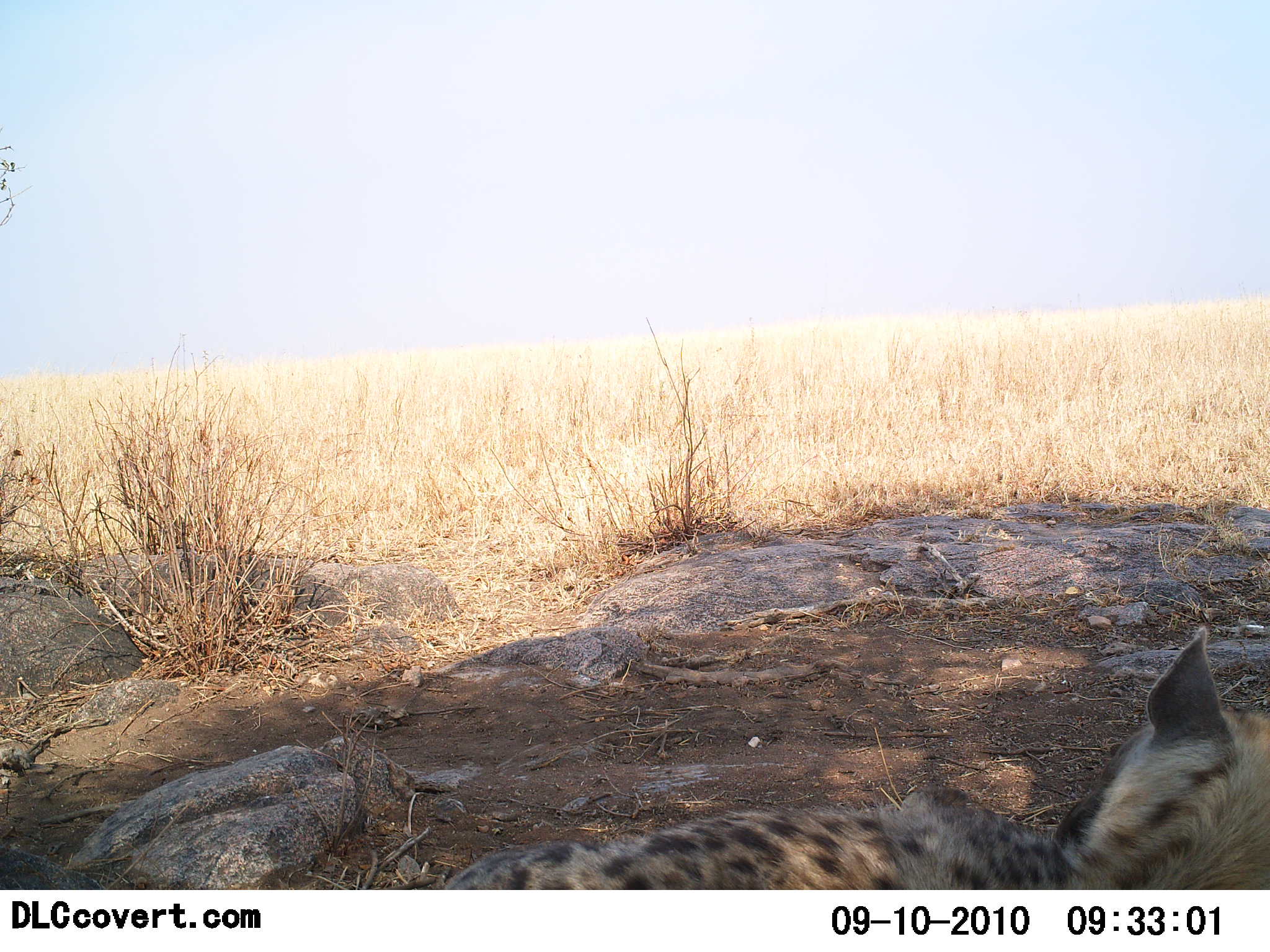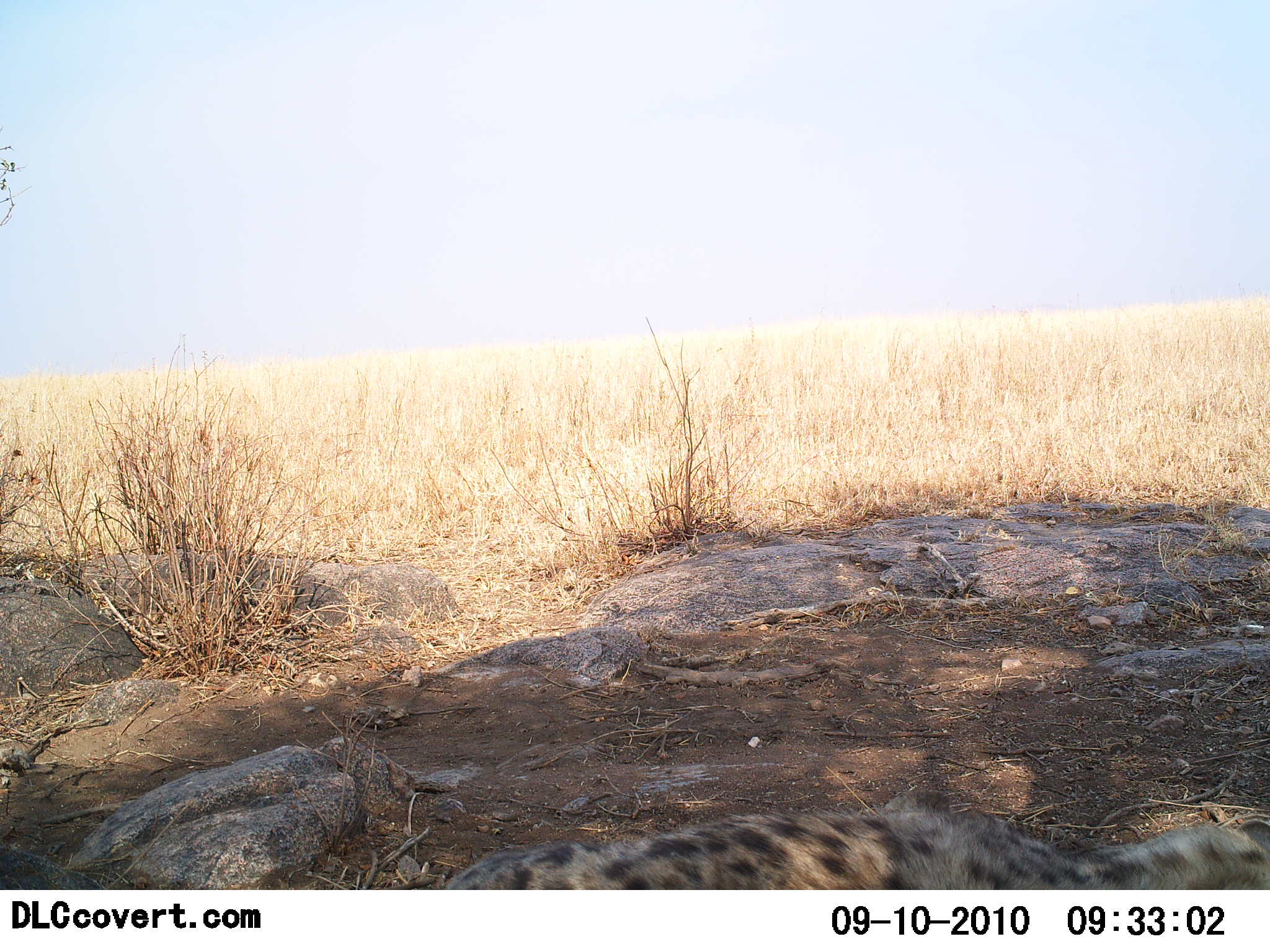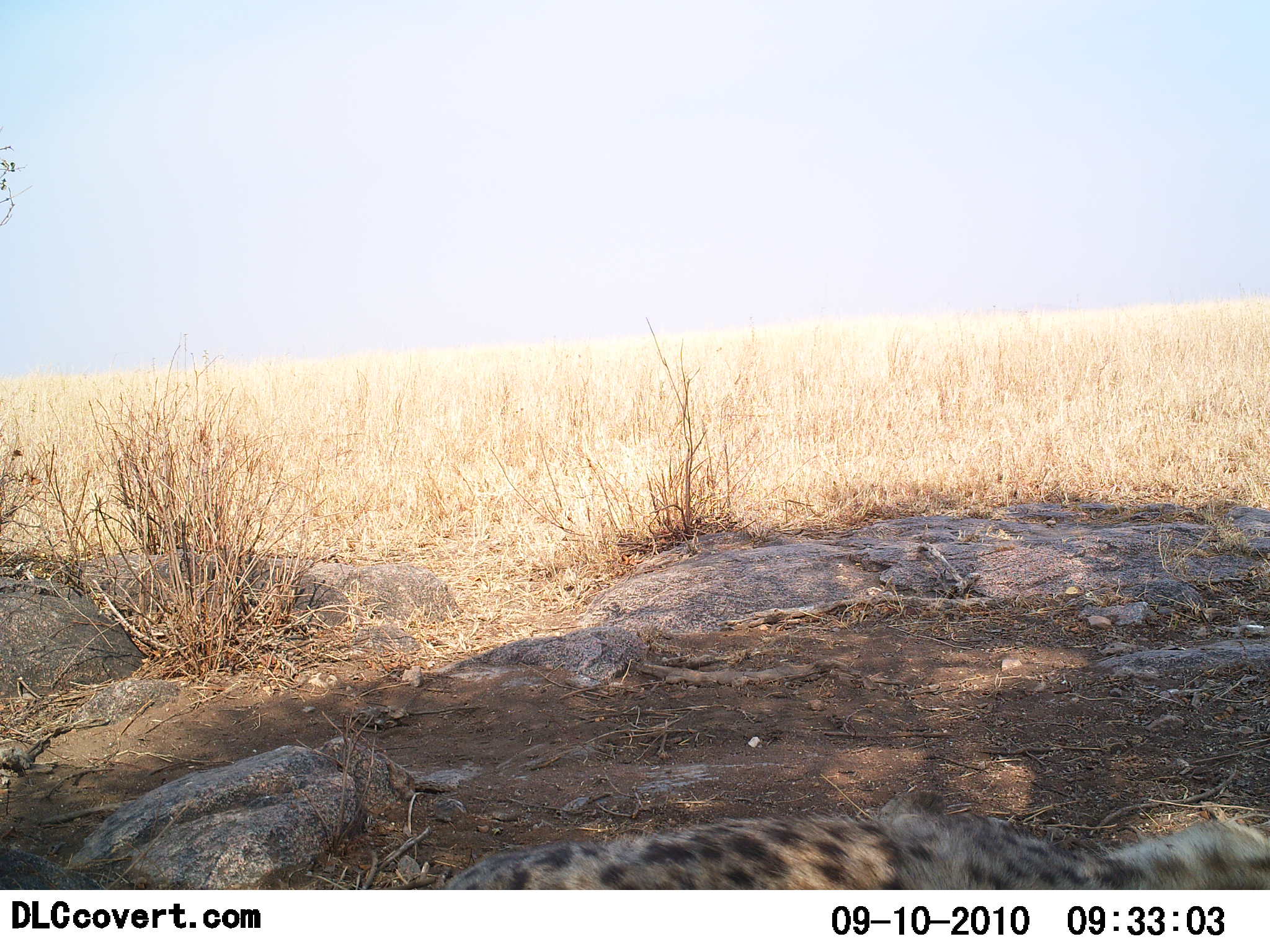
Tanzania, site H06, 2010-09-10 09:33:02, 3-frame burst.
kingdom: Animalia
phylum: Chordata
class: Mammalia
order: Carnivora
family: Hyaenidae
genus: Crocuta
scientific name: Crocuta crocuta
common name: spotted hyena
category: hyenaspotted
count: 1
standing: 11%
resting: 78%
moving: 6%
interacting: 0%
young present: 0%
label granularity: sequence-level